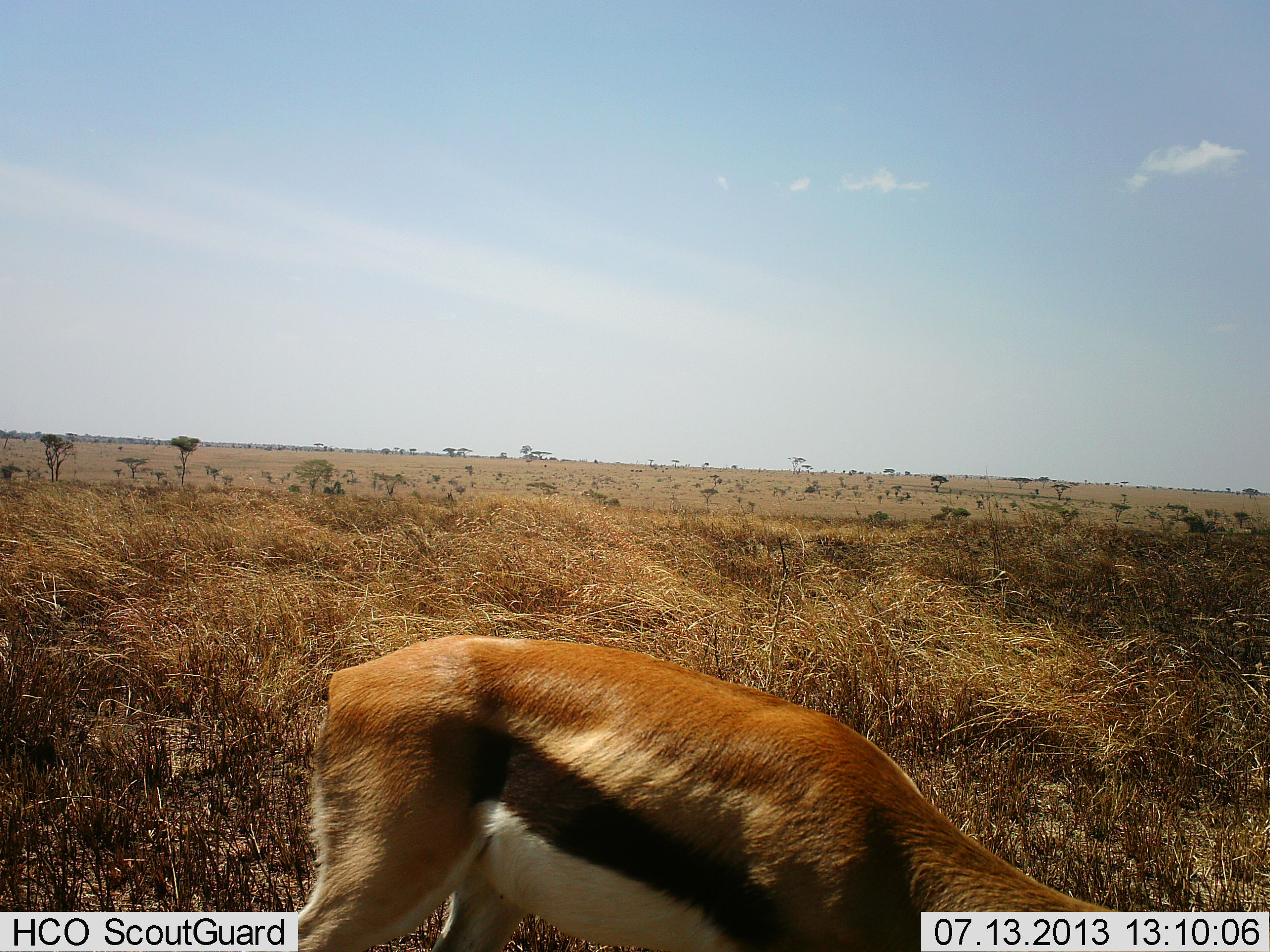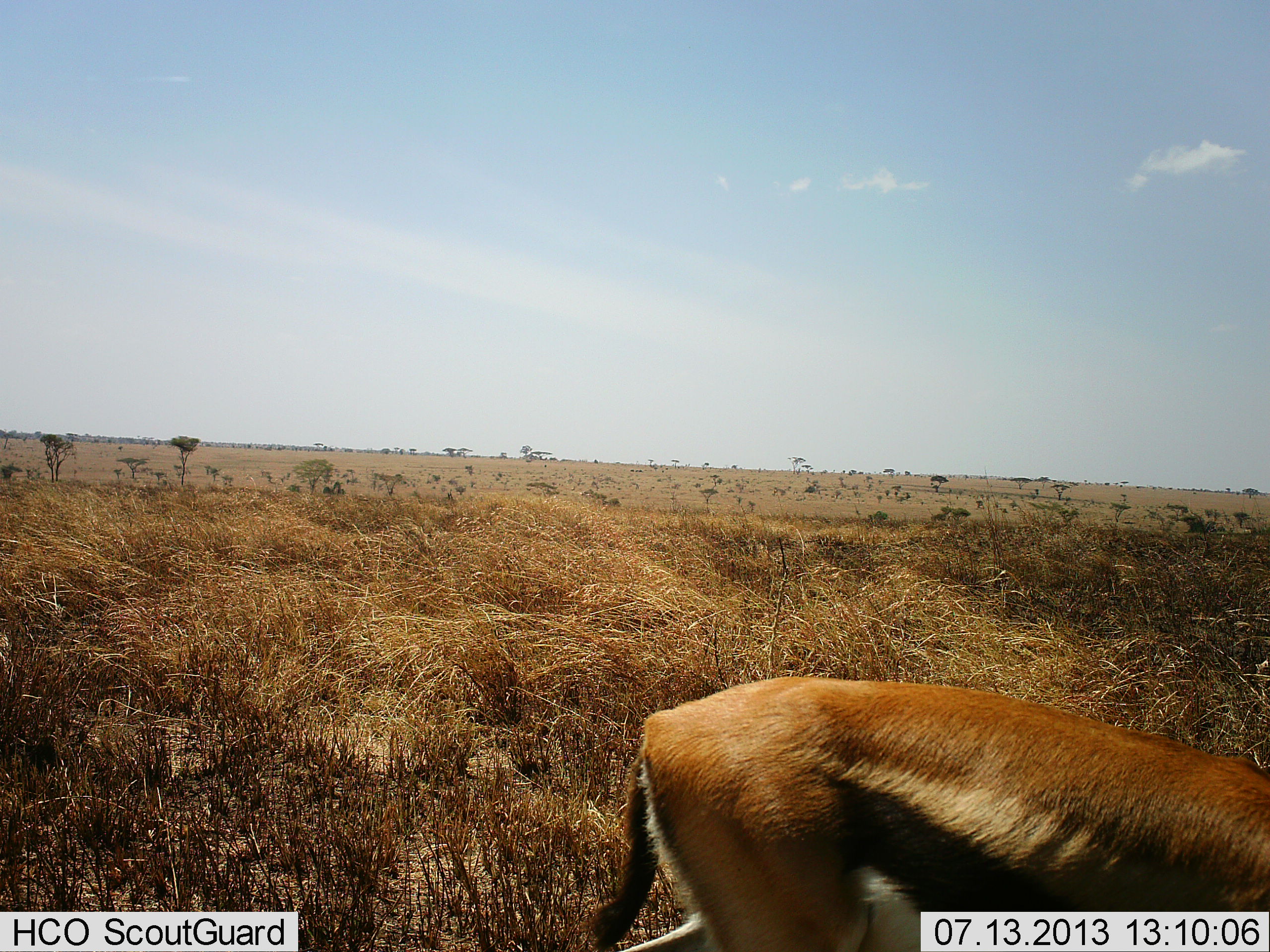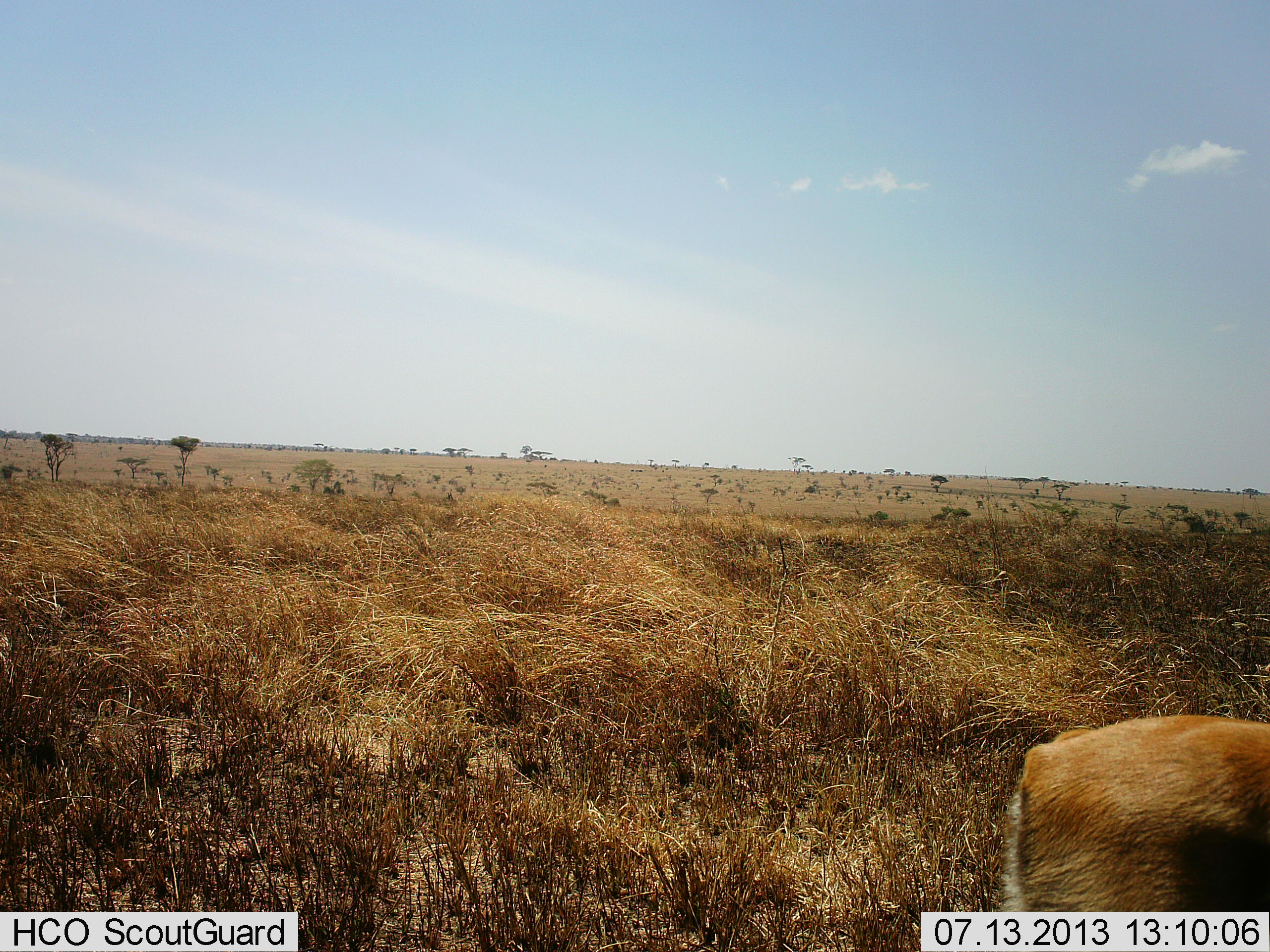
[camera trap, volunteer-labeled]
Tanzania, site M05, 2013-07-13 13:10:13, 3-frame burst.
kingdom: Animalia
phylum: Chordata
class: Mammalia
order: Artiodactyla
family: Bovidae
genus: Eudorcas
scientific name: Eudorcas thomsonii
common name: thomson's gazelle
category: gazellethomsons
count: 1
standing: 15%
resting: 3%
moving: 77%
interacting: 0%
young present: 0%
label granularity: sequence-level